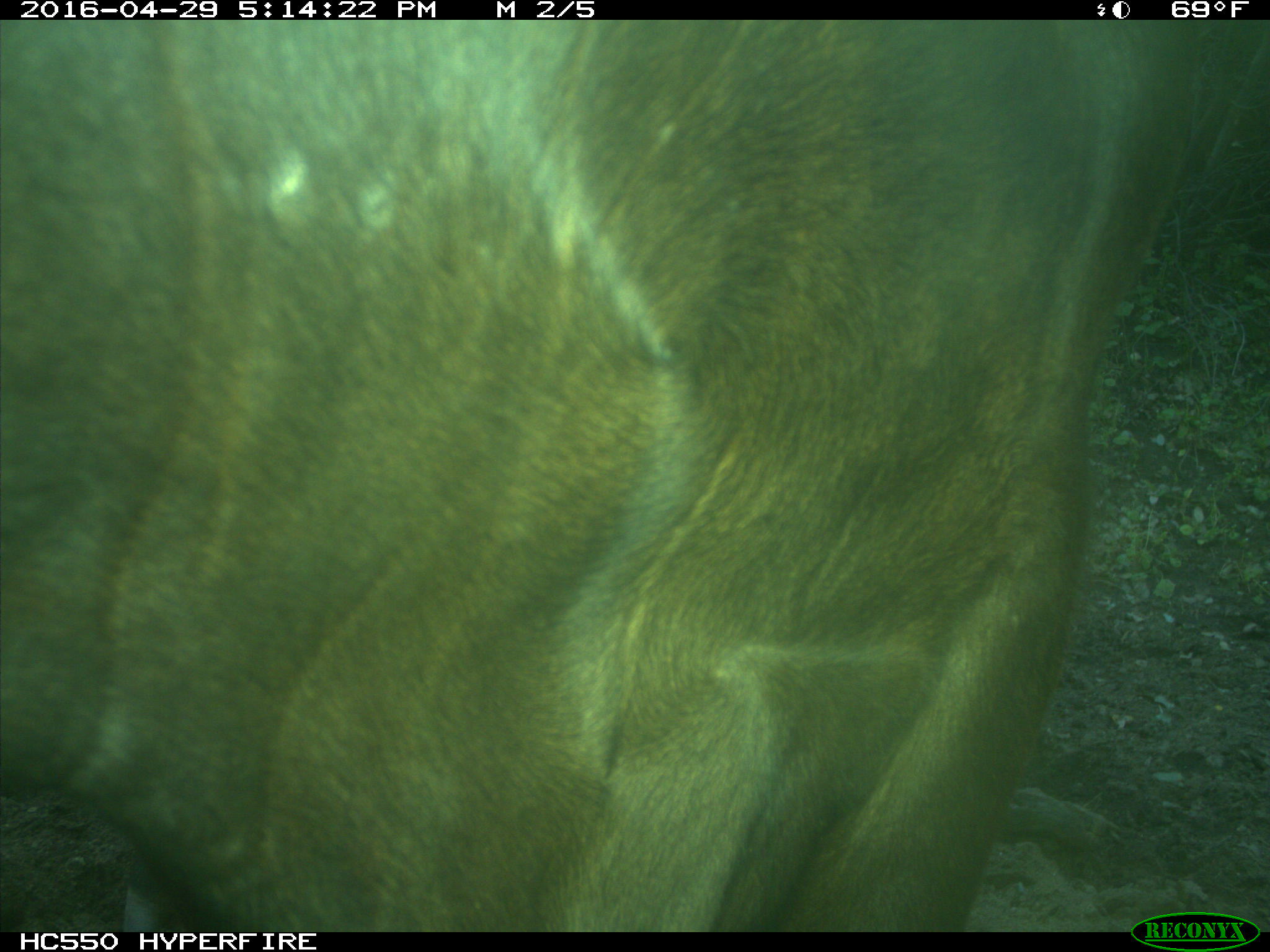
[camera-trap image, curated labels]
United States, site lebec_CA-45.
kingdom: Animalia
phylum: Chordata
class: Mammalia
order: Artiodactyla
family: Bovidae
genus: Bos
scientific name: Bos taurus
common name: domestic cow